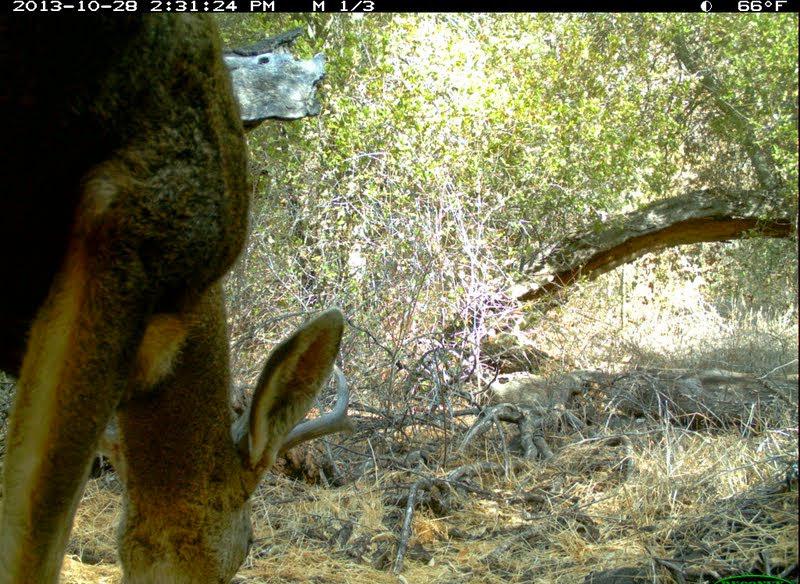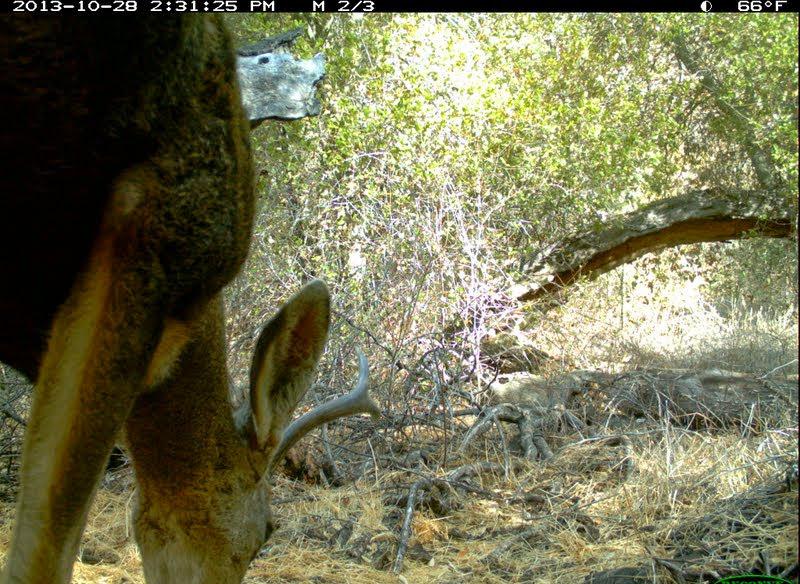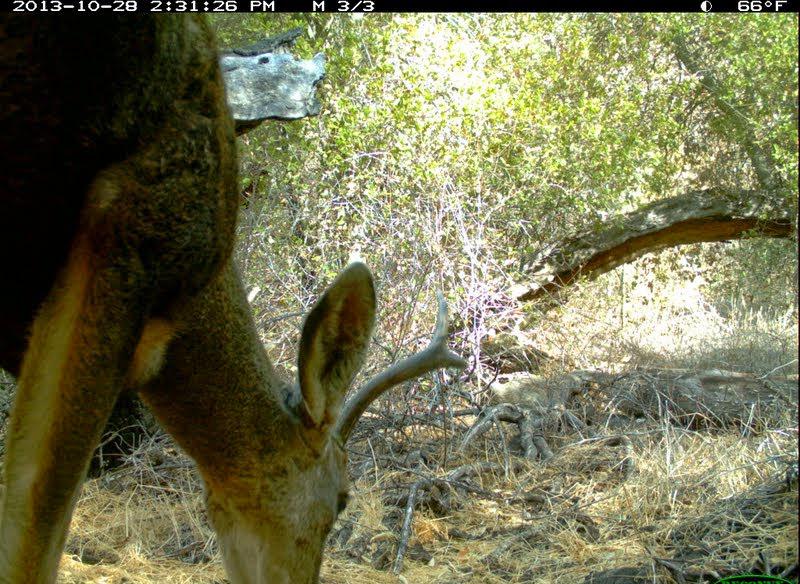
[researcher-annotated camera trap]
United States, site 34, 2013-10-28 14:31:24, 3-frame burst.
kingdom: Animalia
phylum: Chordata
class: Mammalia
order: Artiodactyla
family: Cervidae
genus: Odocoileus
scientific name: Odocoileus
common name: deer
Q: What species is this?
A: Deer (Odocoileus).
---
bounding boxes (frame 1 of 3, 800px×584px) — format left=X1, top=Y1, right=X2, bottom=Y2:
deer: left=0, top=12, right=357, bottom=584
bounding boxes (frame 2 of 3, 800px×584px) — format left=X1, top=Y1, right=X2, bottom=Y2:
deer: left=0, top=14, right=382, bottom=584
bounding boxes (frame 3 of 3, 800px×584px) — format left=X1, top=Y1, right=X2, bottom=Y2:
deer: left=0, top=12, right=468, bottom=583